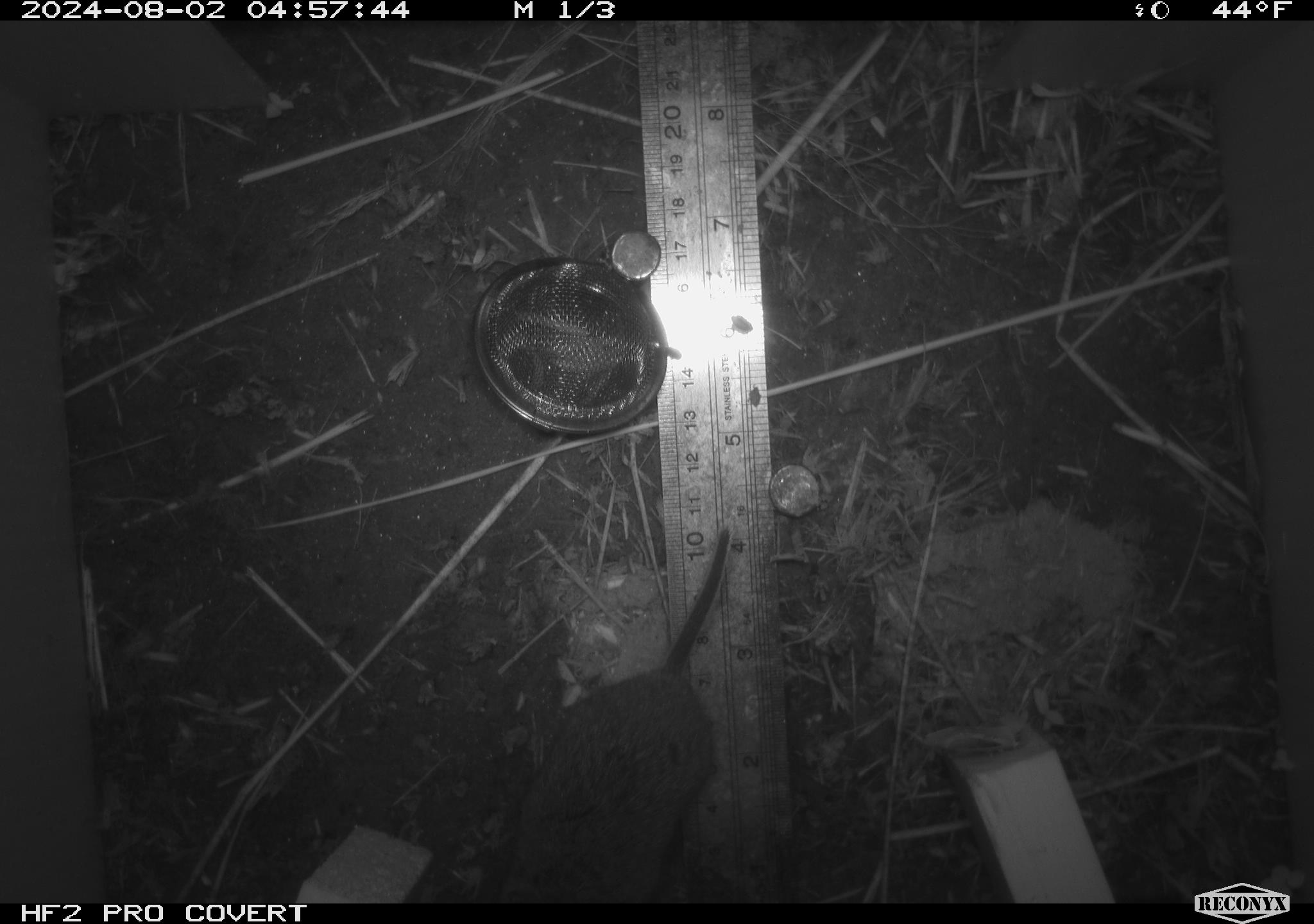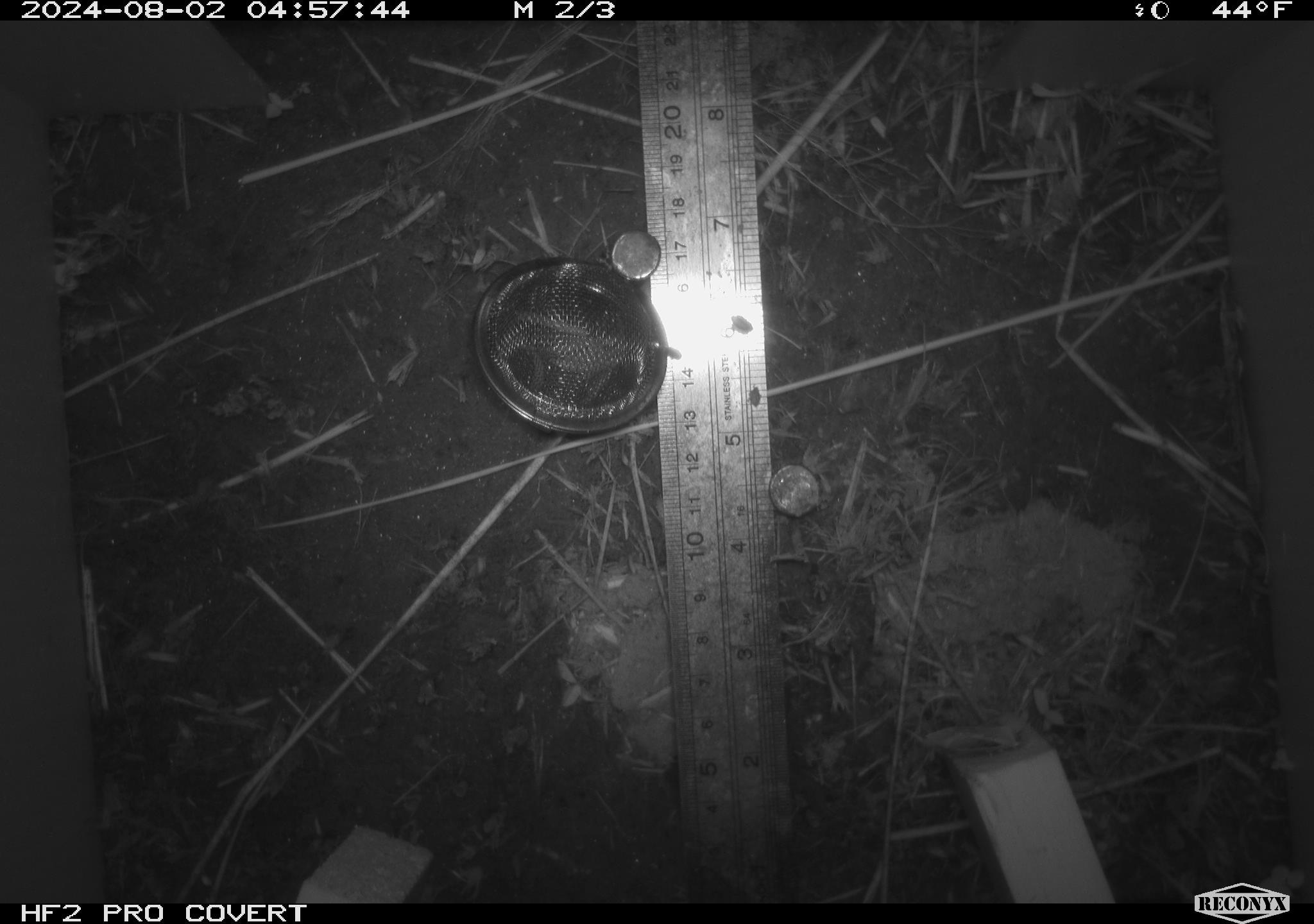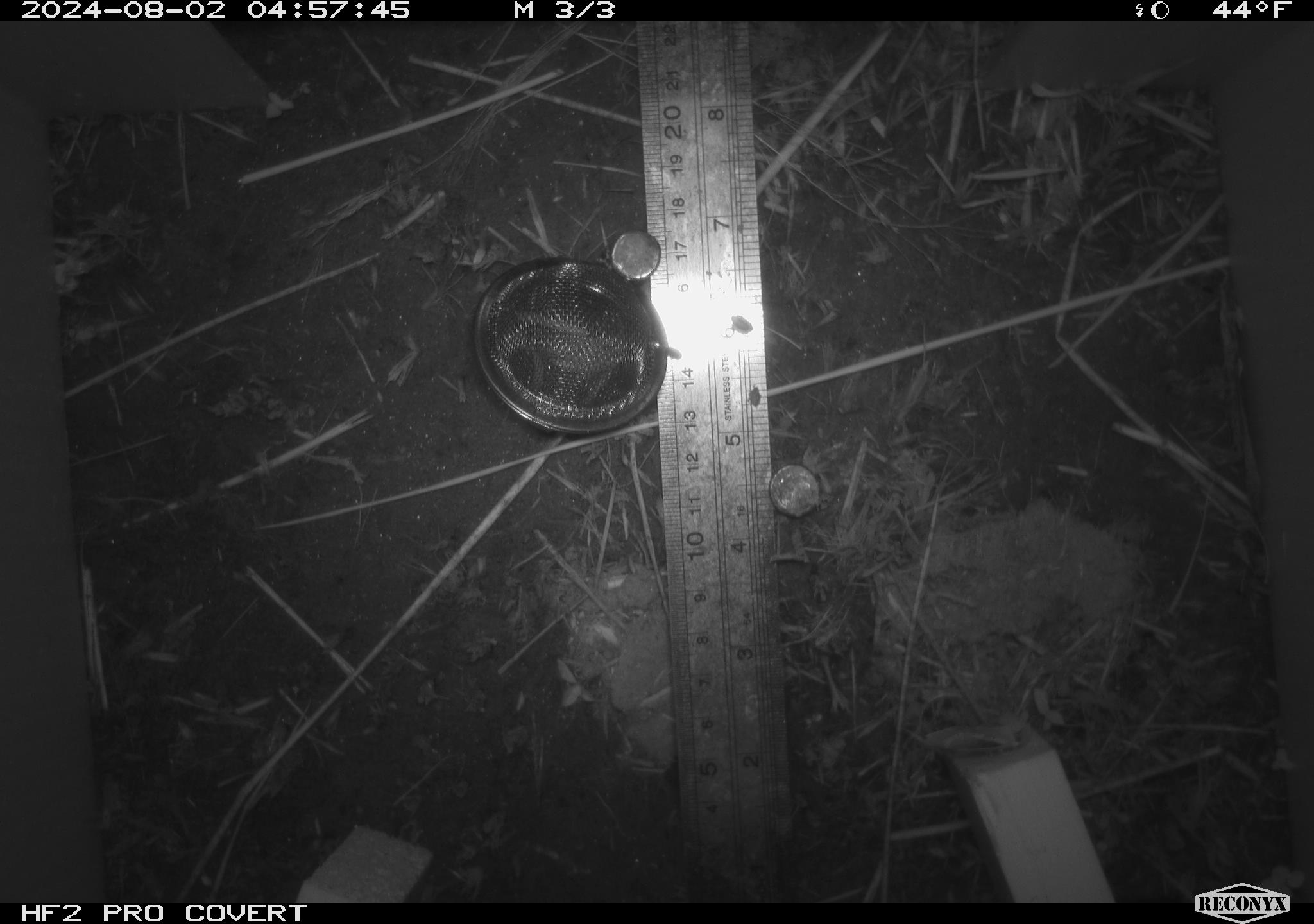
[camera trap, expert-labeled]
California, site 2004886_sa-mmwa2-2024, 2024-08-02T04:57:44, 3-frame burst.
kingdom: Animalia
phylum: Chordata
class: Mammalia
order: Rodentia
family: Cricetidae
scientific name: Arvicolinae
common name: voles, lemmings, and muskrats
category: arvicolinae subfamily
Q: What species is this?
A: Arvicolinae subfamily (voles, lemmings, and muskrats) (Arvicolinae).